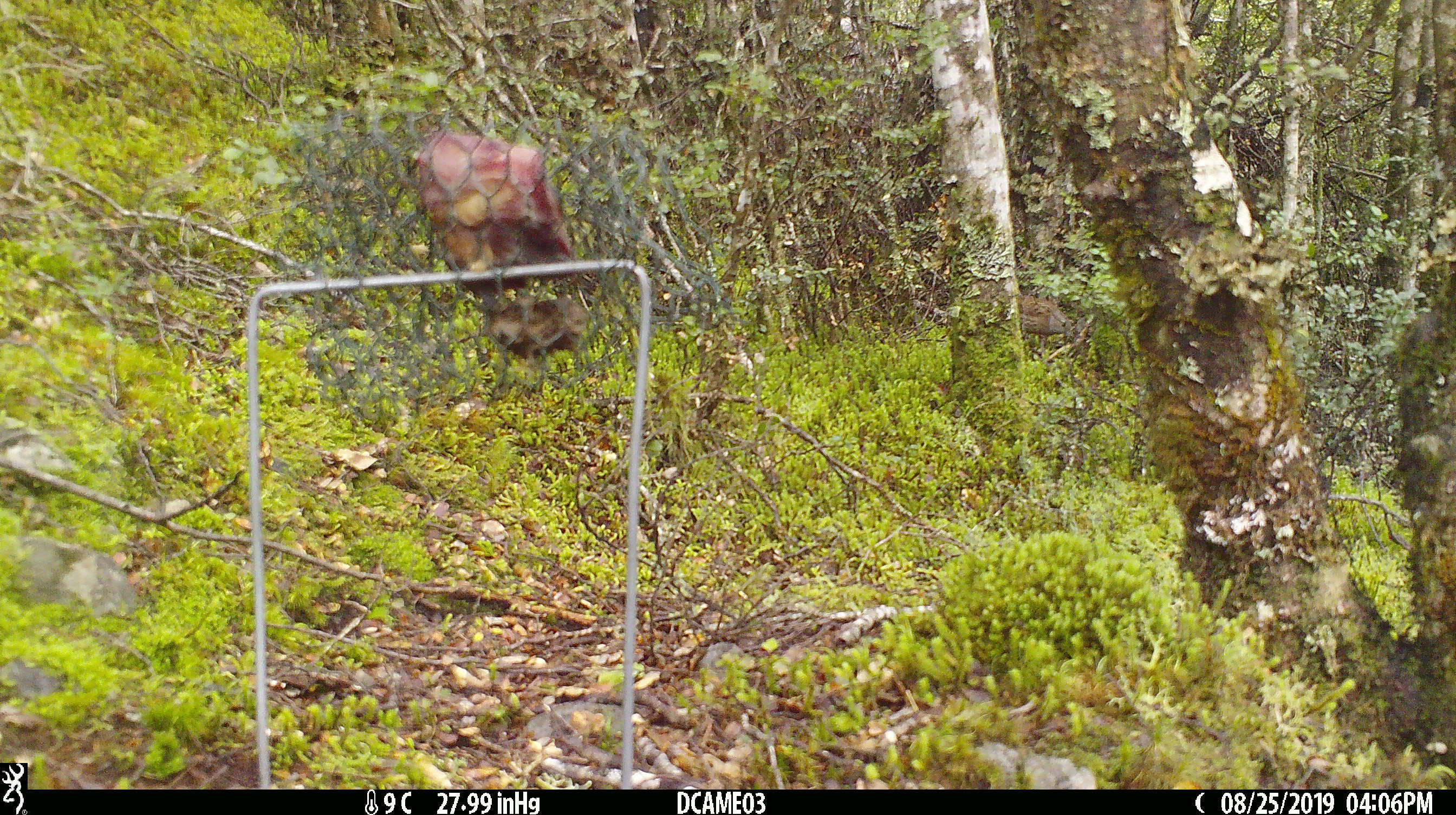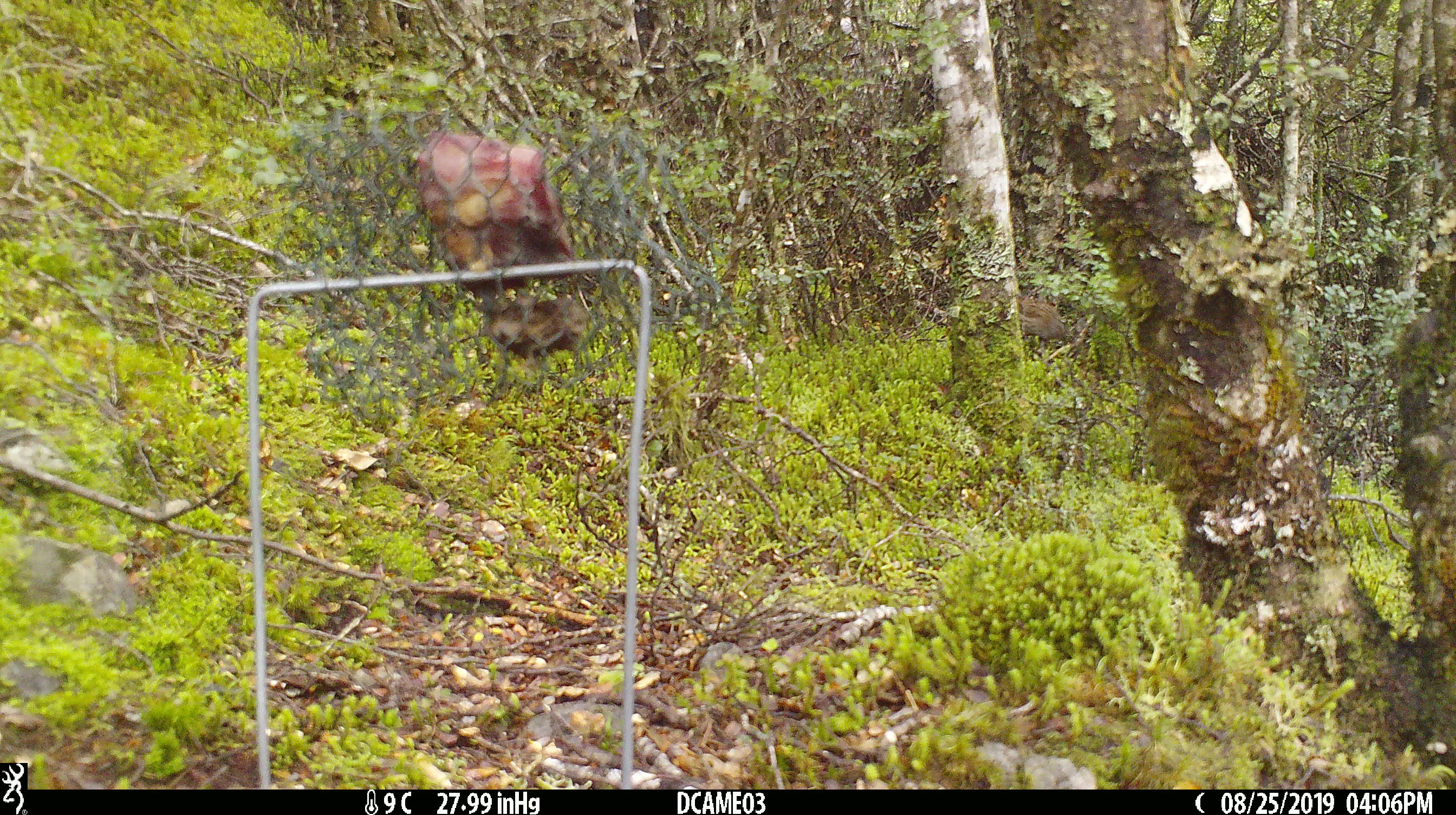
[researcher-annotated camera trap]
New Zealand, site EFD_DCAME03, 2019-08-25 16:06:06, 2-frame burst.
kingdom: Animalia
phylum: Chordata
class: Aves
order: Passeriformes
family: Prunellidae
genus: Prunella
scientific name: Prunella modularis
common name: dunnock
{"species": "dunnock (Prunella modularis)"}